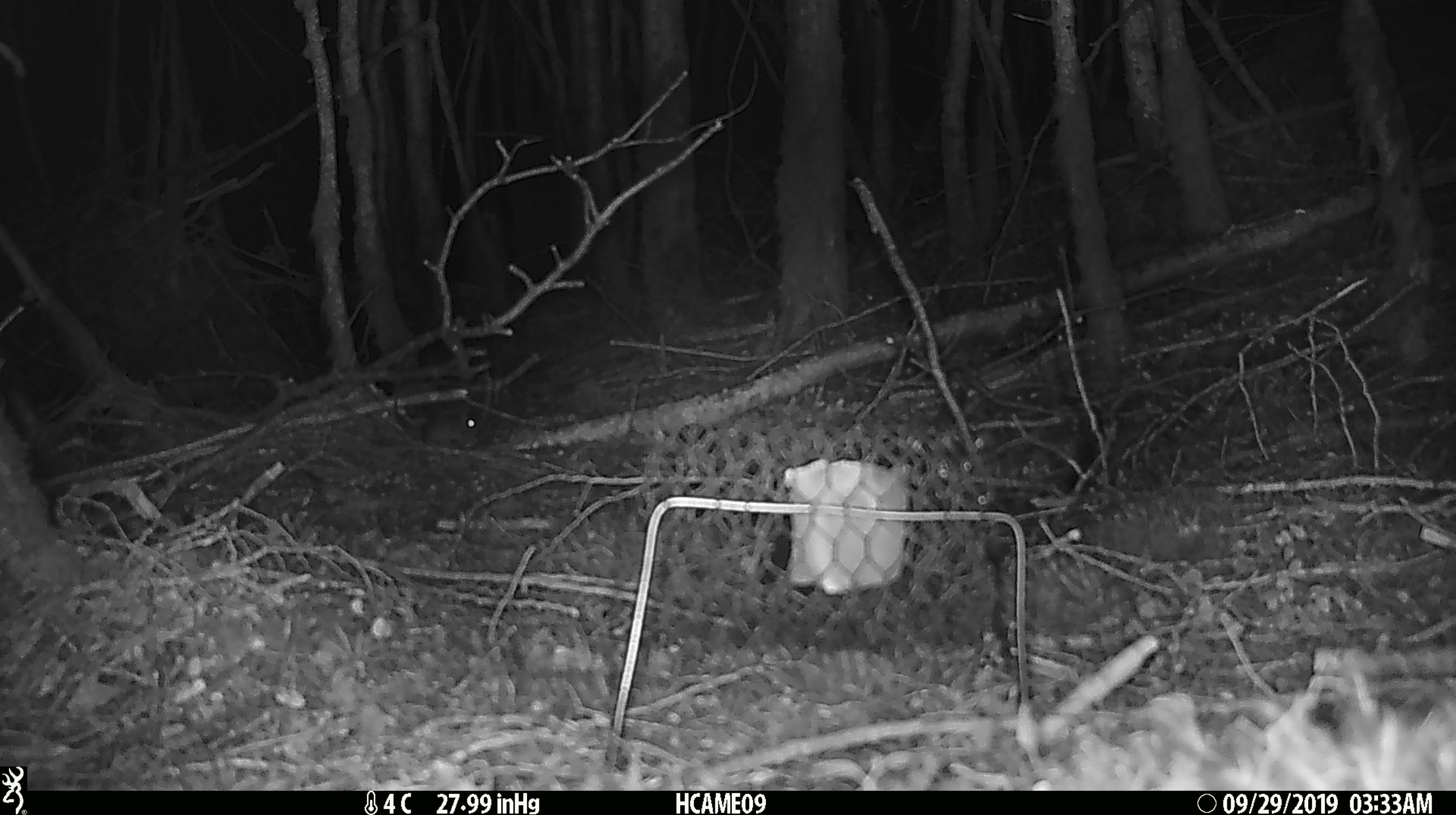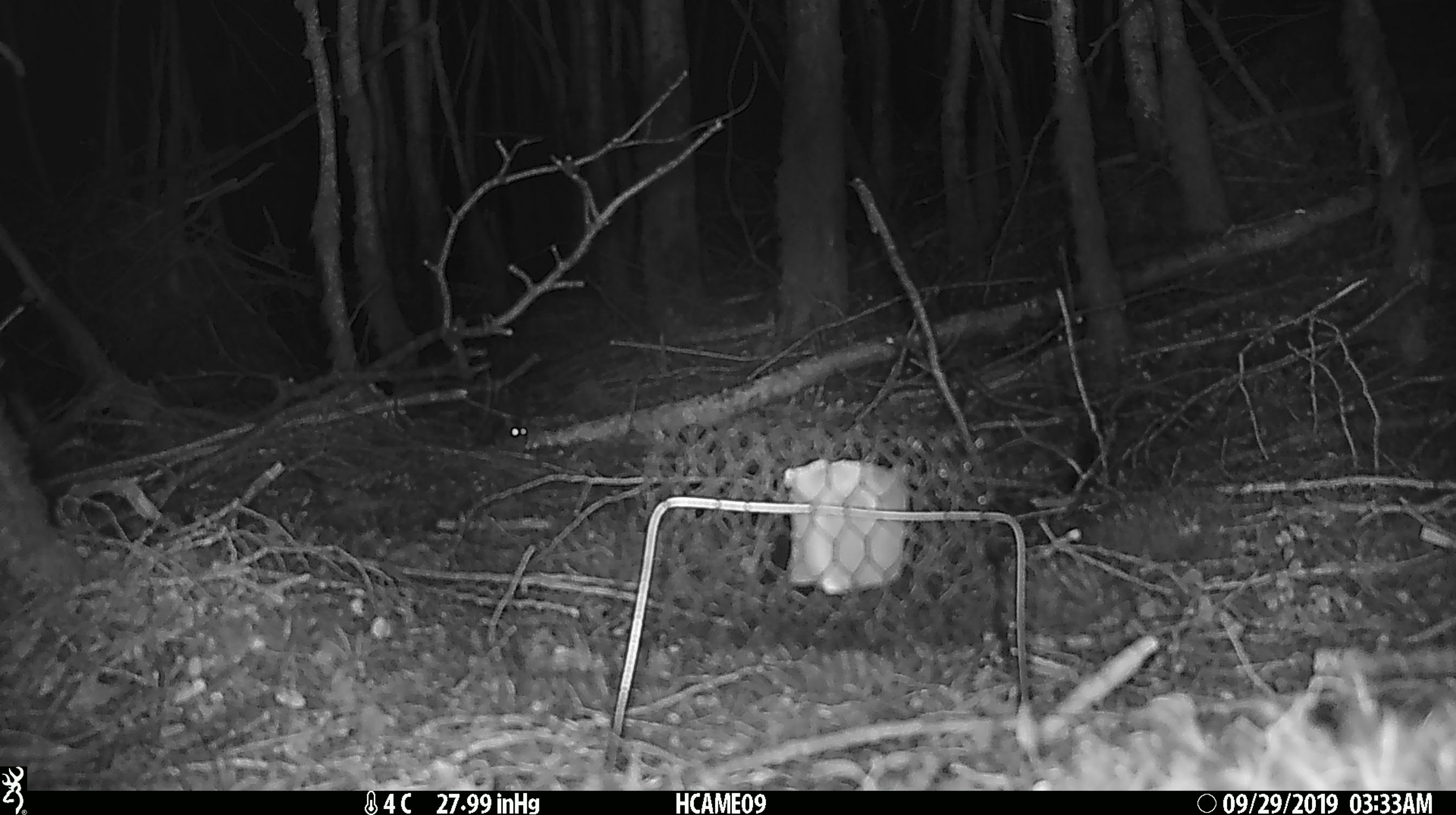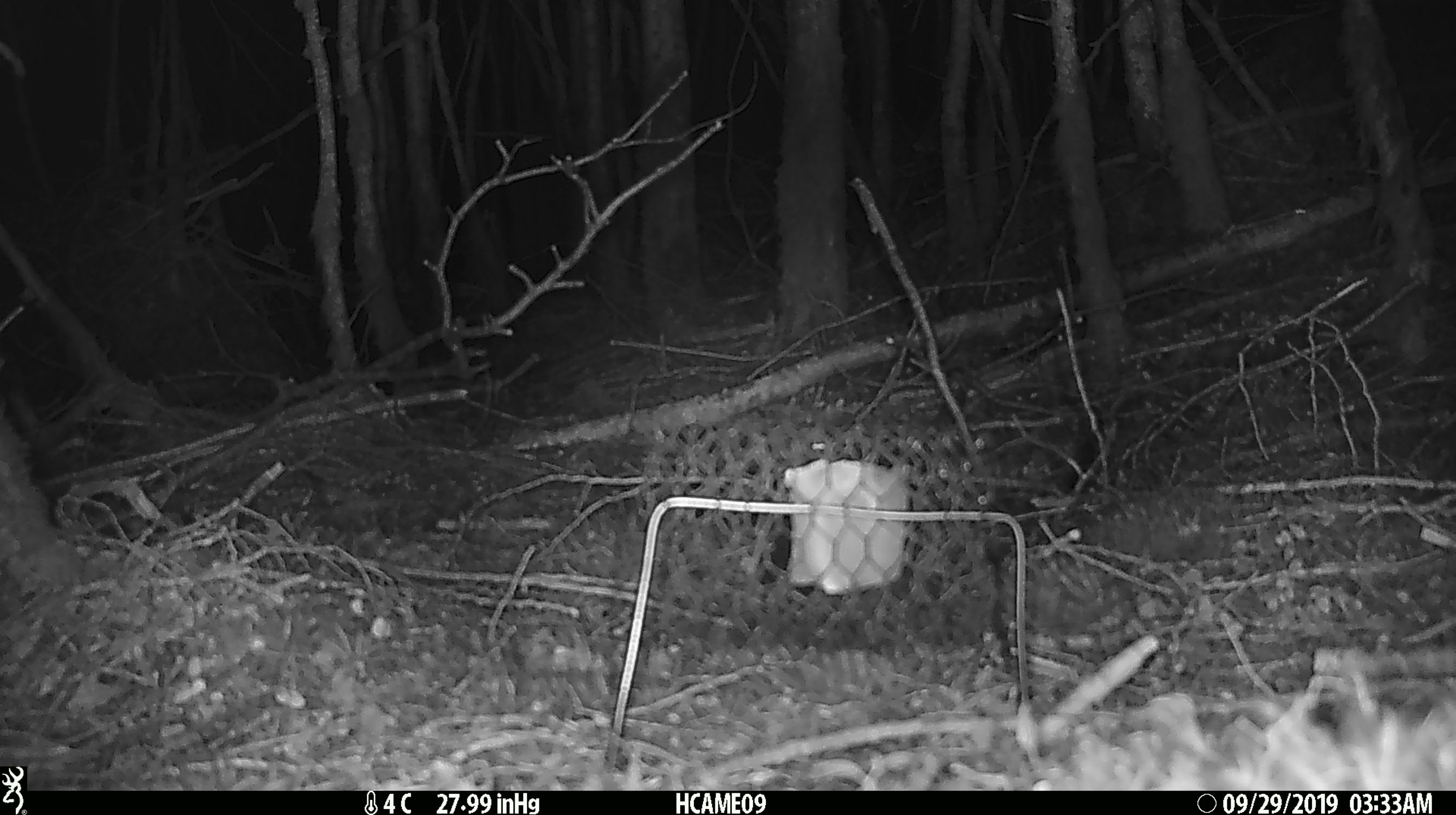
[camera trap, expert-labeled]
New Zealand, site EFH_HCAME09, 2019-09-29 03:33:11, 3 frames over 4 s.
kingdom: Animalia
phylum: Chordata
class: Mammalia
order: Rodentia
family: Muridae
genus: Mus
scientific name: Mus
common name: mouse